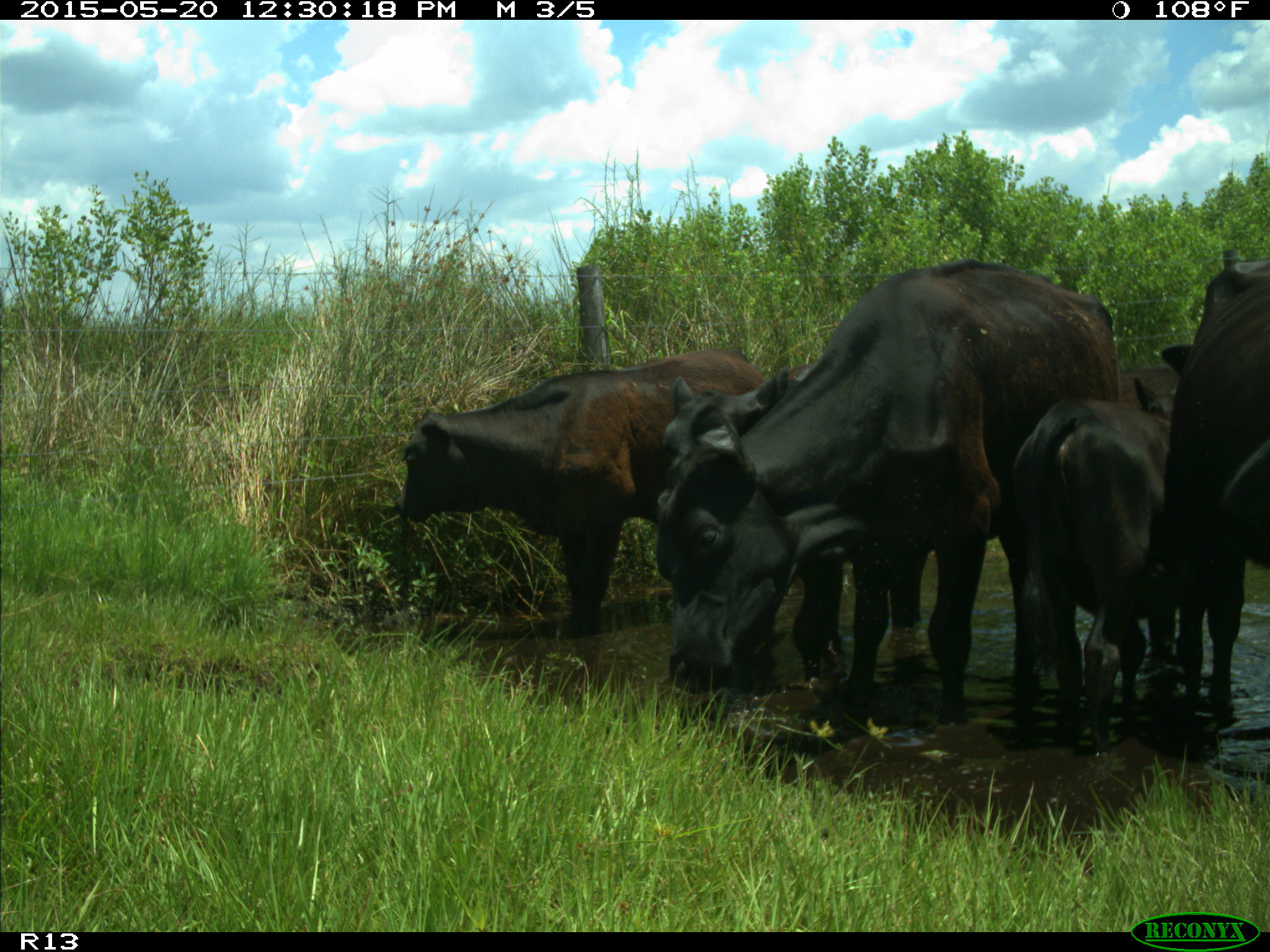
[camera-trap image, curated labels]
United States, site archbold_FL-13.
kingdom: Animalia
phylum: Chordata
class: Mammalia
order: Artiodactyla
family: Bovidae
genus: Bos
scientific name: Bos taurus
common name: domestic cow